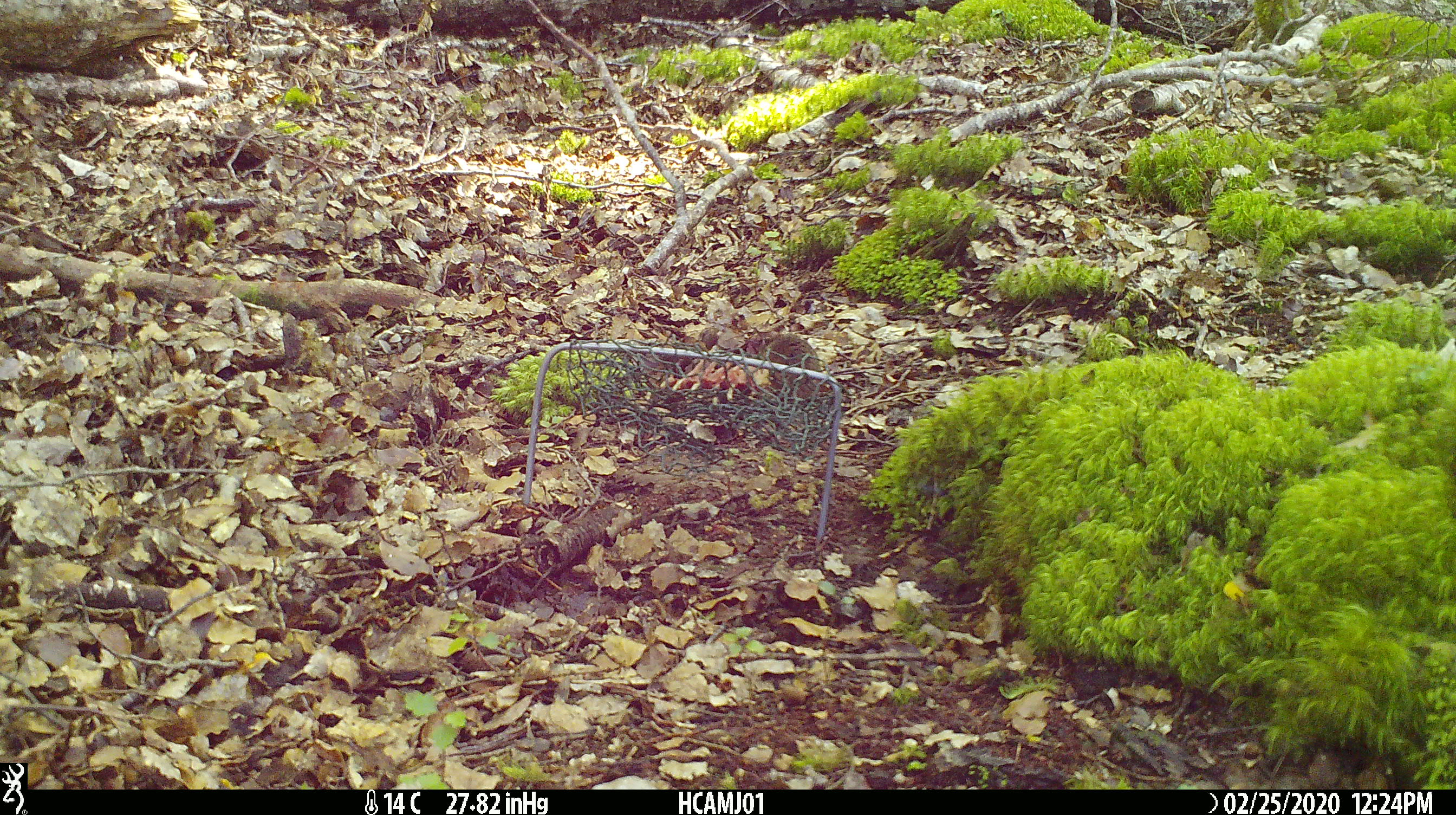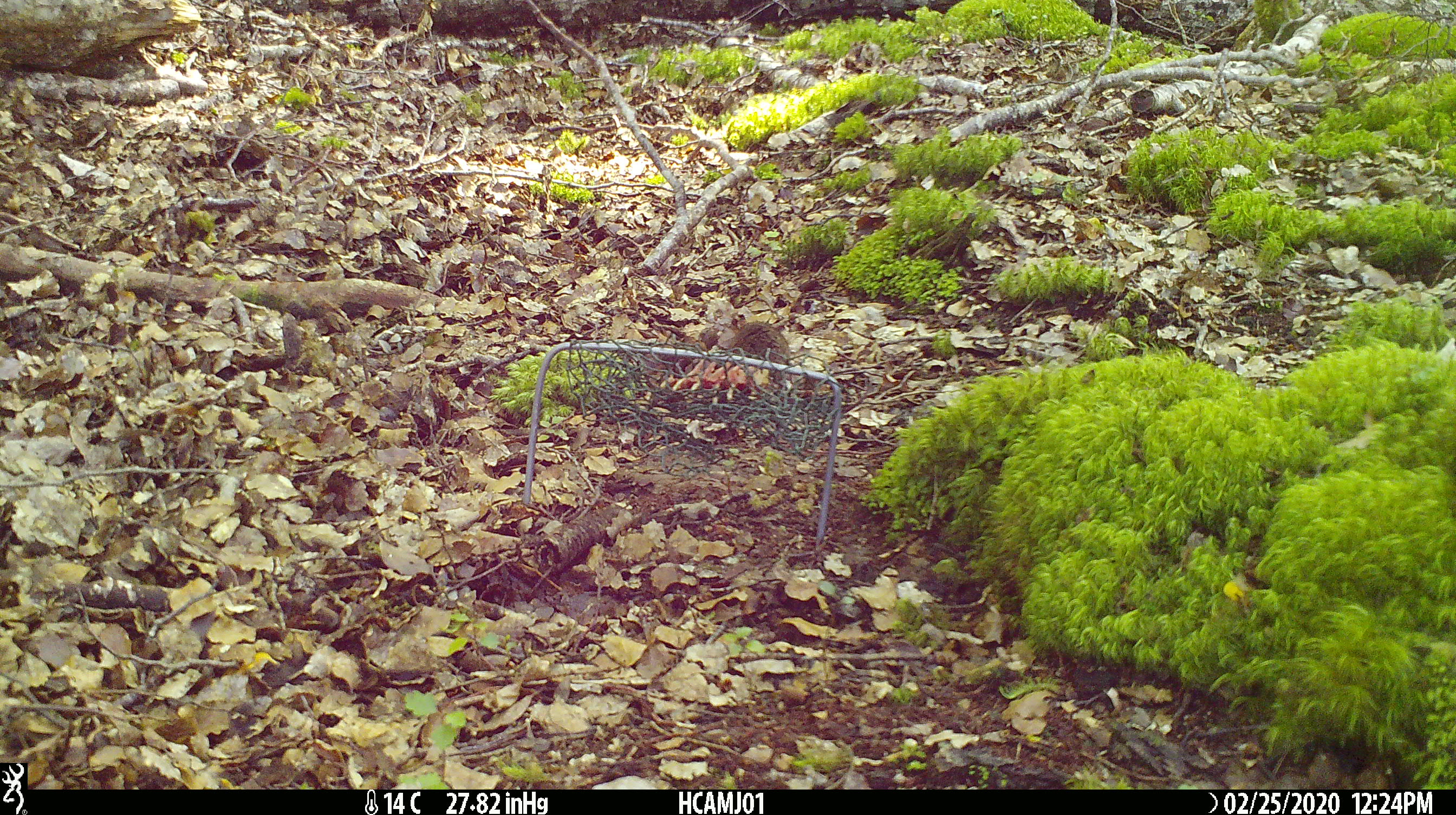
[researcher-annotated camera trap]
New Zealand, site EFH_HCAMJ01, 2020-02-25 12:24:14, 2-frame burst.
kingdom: Animalia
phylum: Chordata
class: Mammalia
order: Rodentia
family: Muridae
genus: Mus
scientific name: Mus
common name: mouse